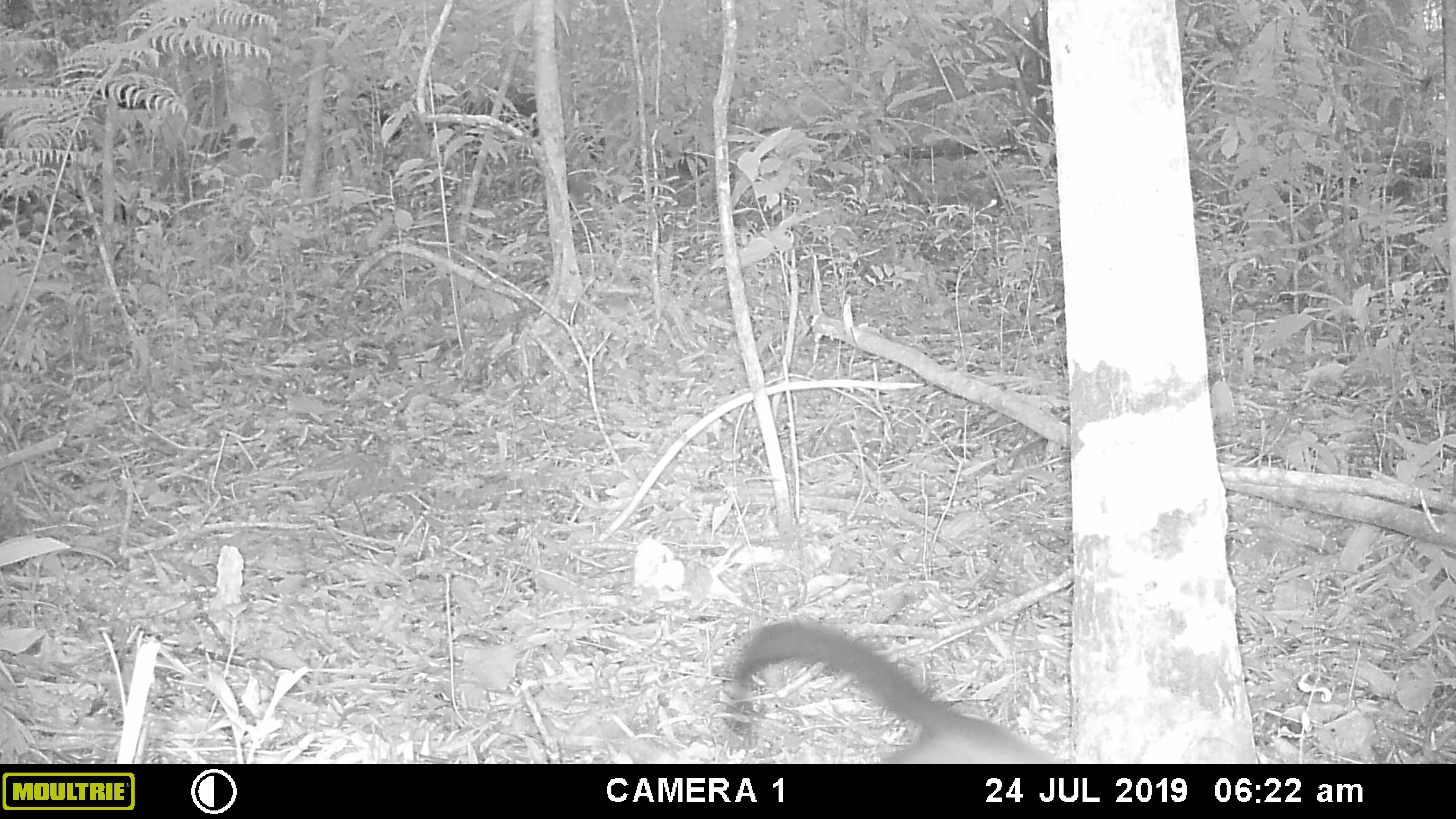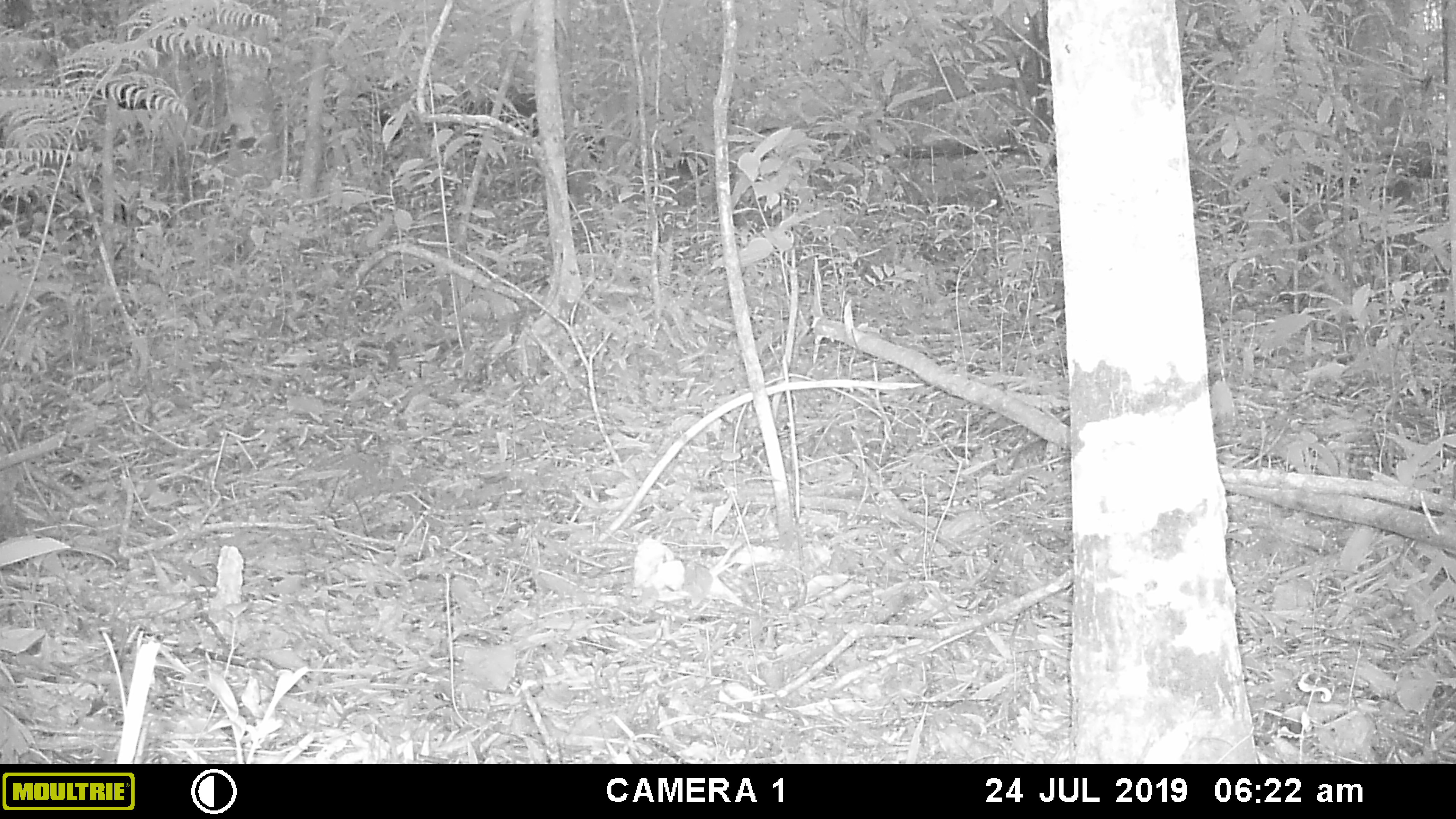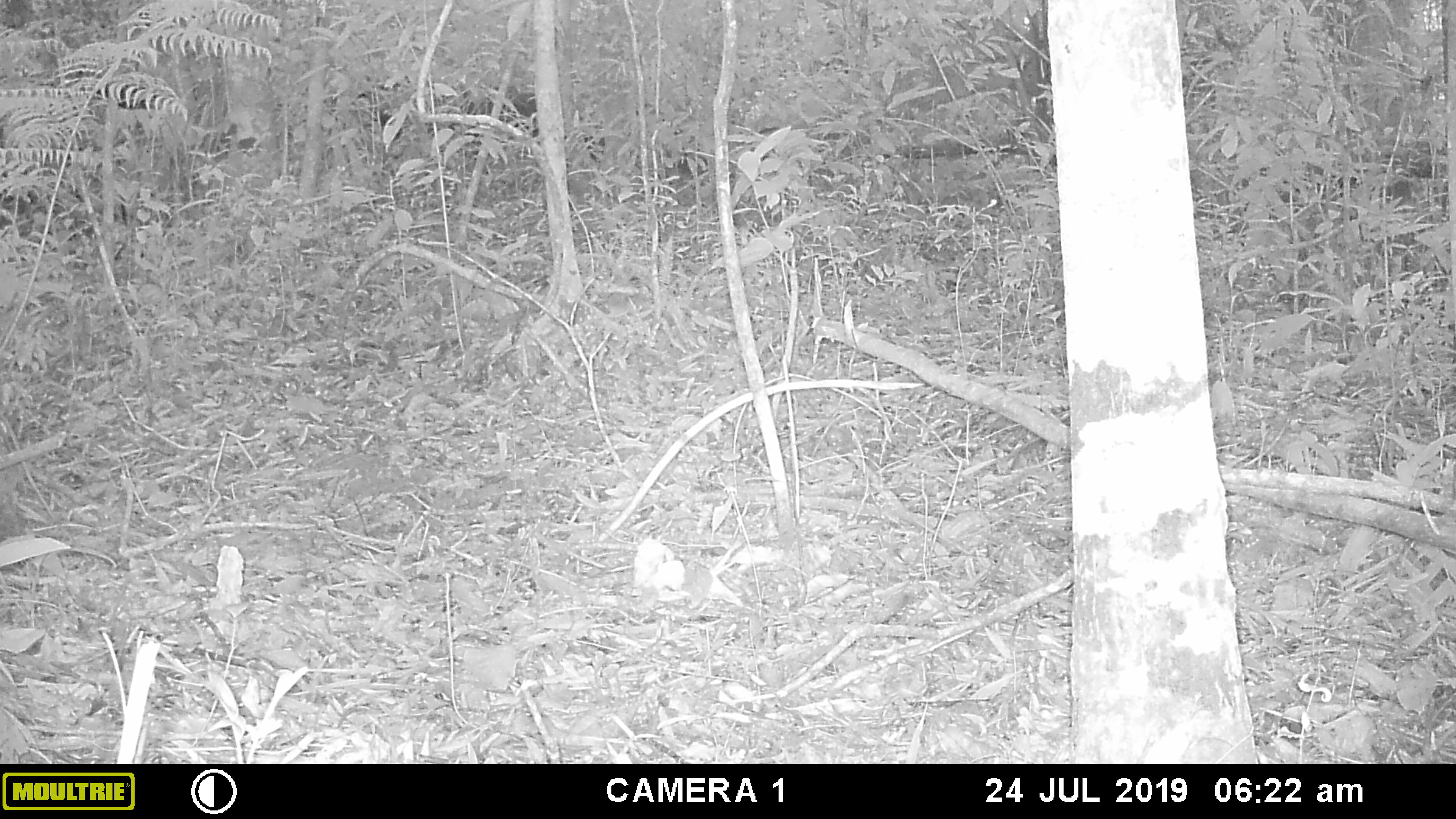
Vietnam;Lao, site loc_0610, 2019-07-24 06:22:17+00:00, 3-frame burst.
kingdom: Animalia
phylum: Chordata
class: Mammalia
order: Carnivora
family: Mustelidae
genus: Martes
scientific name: Martes flavigula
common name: yellow-throated marten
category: yellow throated marten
Yellow throated marten (yellow-throated marten) (Martes flavigula). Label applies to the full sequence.